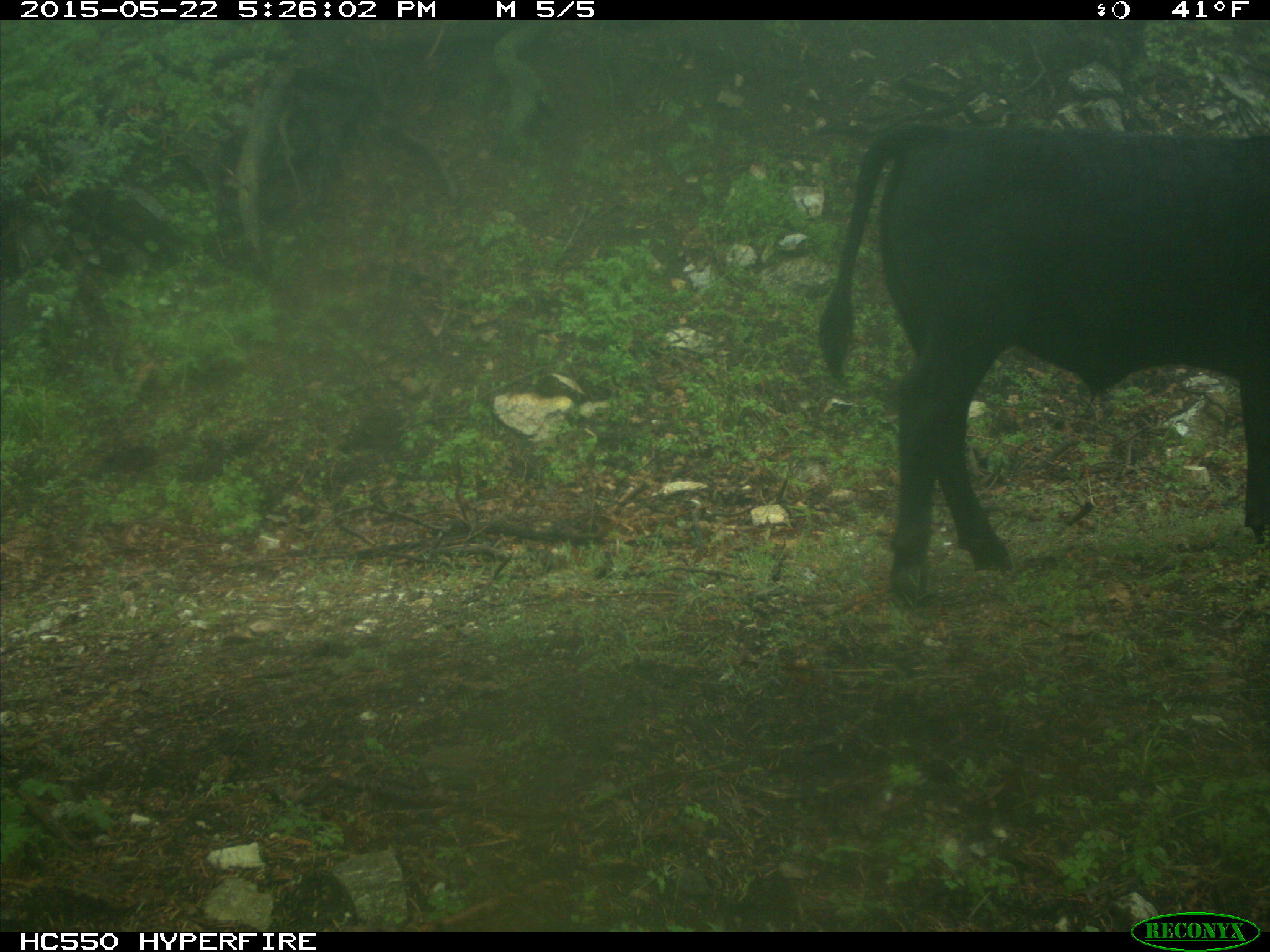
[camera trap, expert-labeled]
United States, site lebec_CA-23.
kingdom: Animalia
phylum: Chordata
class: Mammalia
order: Artiodactyla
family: Bovidae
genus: Bos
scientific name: Bos taurus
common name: domestic cow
Bos taurus (domestic cow).